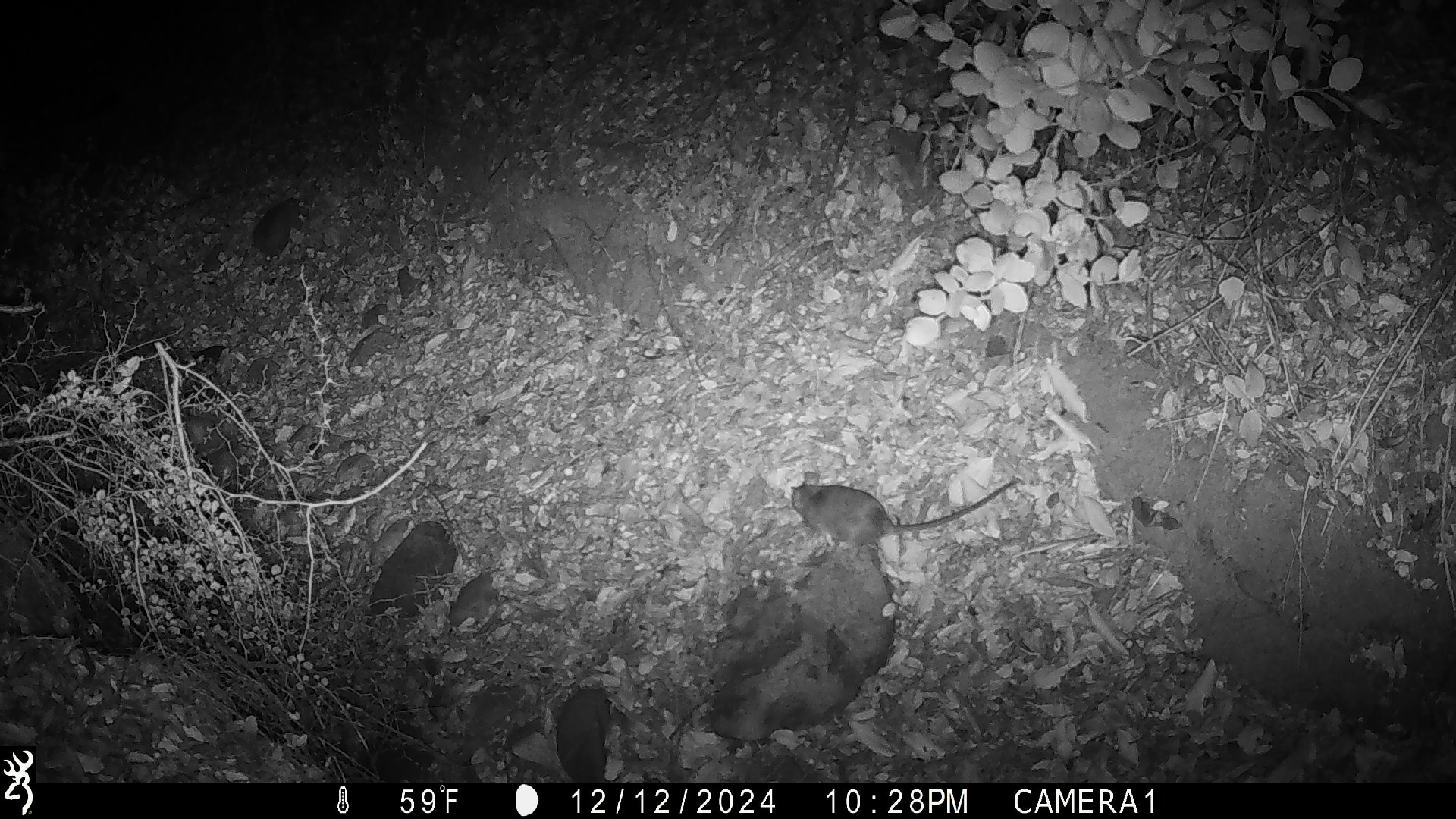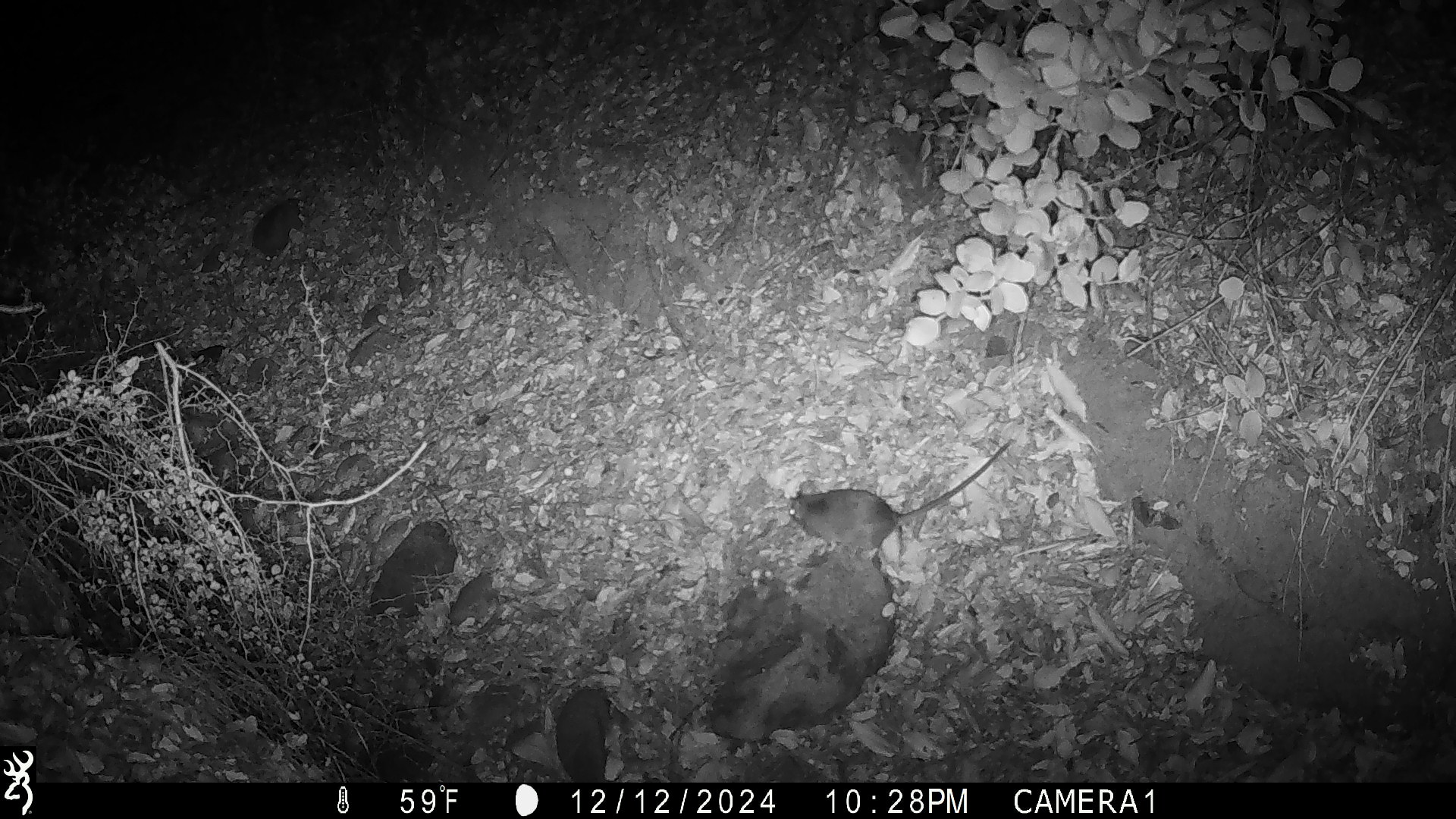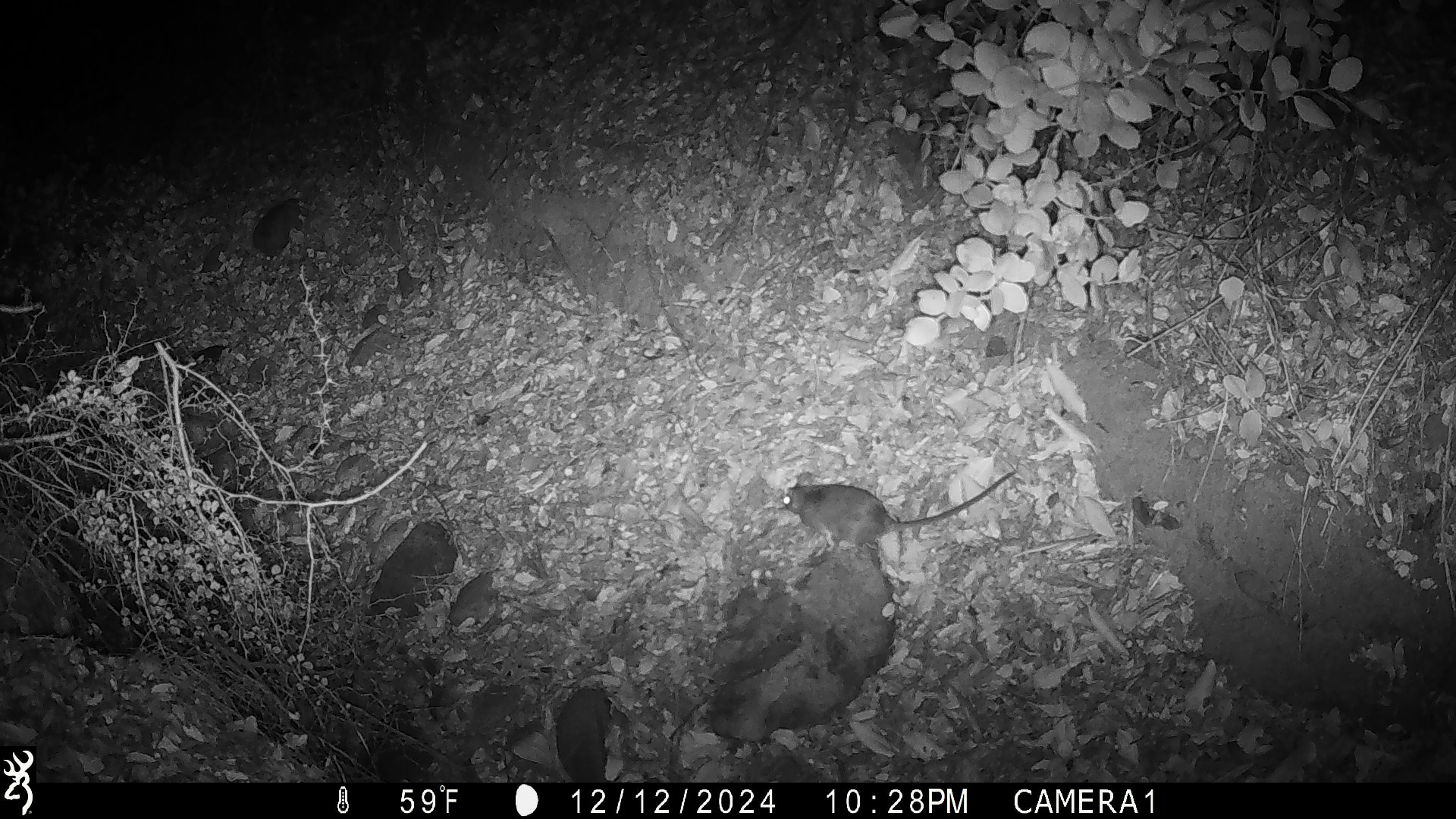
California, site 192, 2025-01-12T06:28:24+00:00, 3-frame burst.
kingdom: Animalia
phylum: Chordata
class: Mammalia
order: Rodentia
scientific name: Rodentia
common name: mouse or rat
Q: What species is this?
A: Mouse or rat (Rodentia).